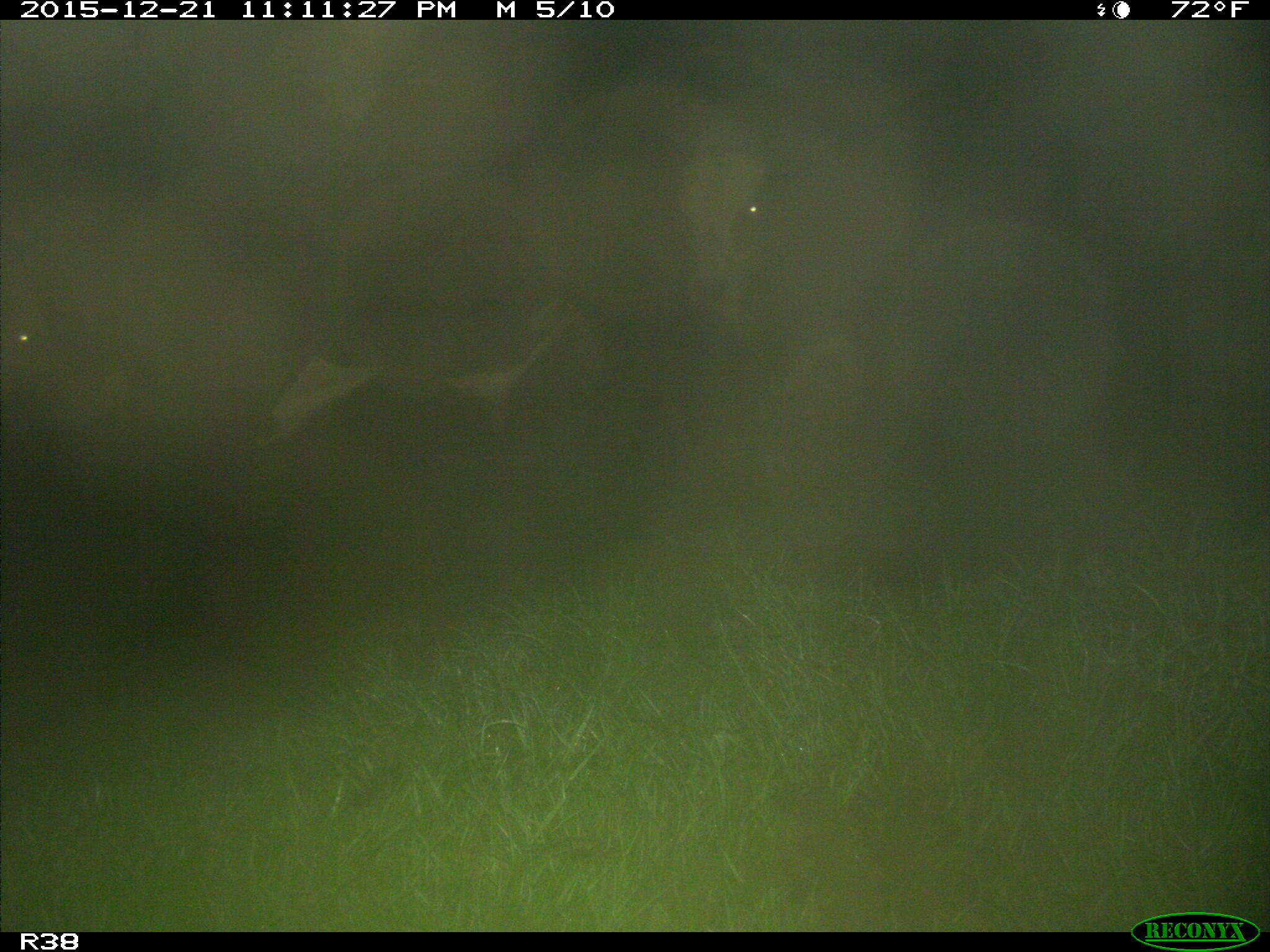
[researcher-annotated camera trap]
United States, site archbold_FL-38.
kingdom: Animalia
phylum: Chordata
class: Mammalia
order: Artiodactyla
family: Bovidae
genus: Bos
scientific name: Bos taurus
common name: domestic cow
Bos taurus (domestic cow).